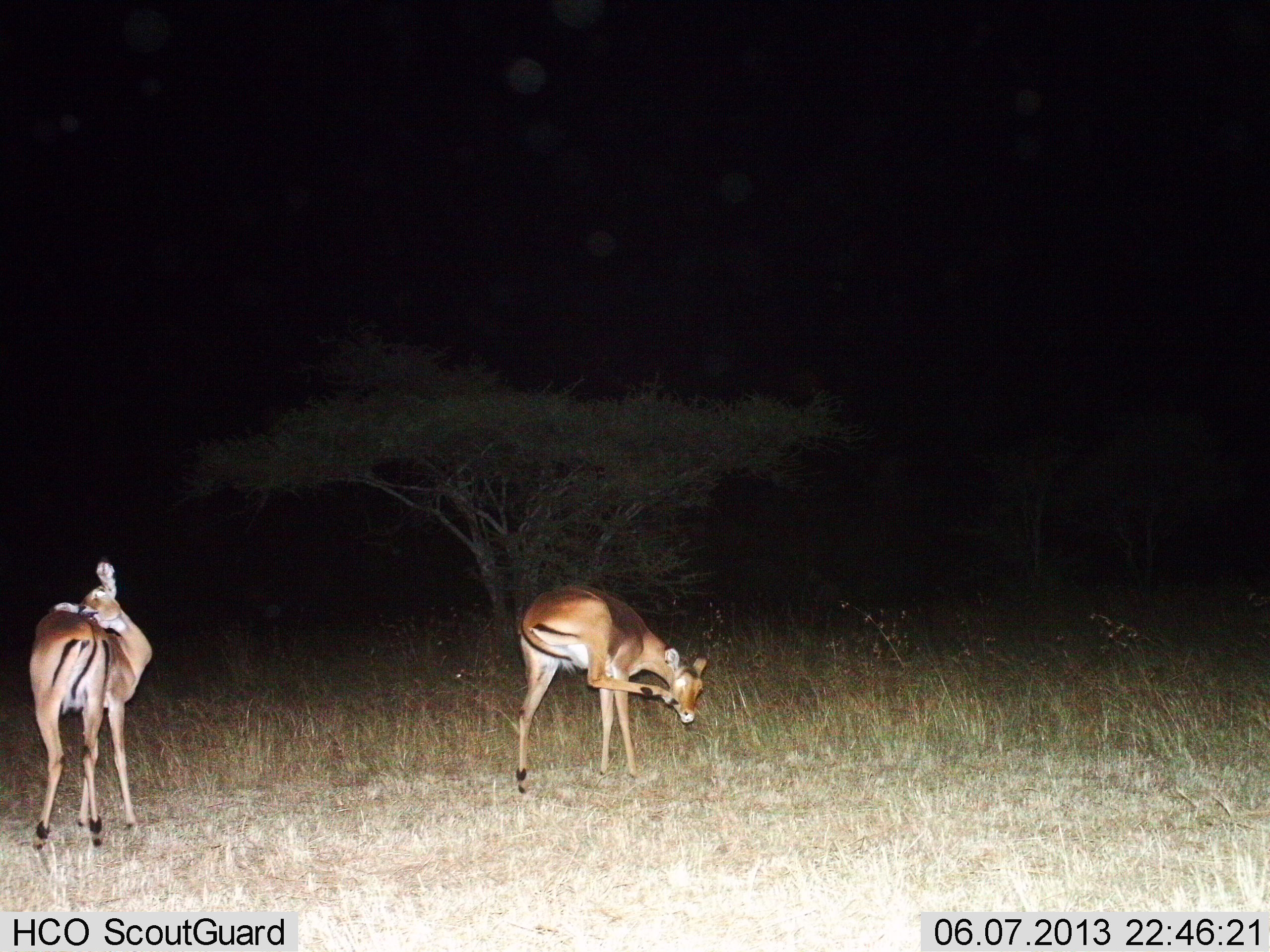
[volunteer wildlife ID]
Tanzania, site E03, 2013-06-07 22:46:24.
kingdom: Animalia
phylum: Chordata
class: Mammalia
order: Artiodactyla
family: Bovidae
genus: Aepyceros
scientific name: Aepyceros melampus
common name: impala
Impala (Aepyceros melampus), count 2. Behavior (volunteer vote fractions): standing 90%, resting 5%, moving 5%, interacting 10%. Young present (vote fraction): 0%. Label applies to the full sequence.